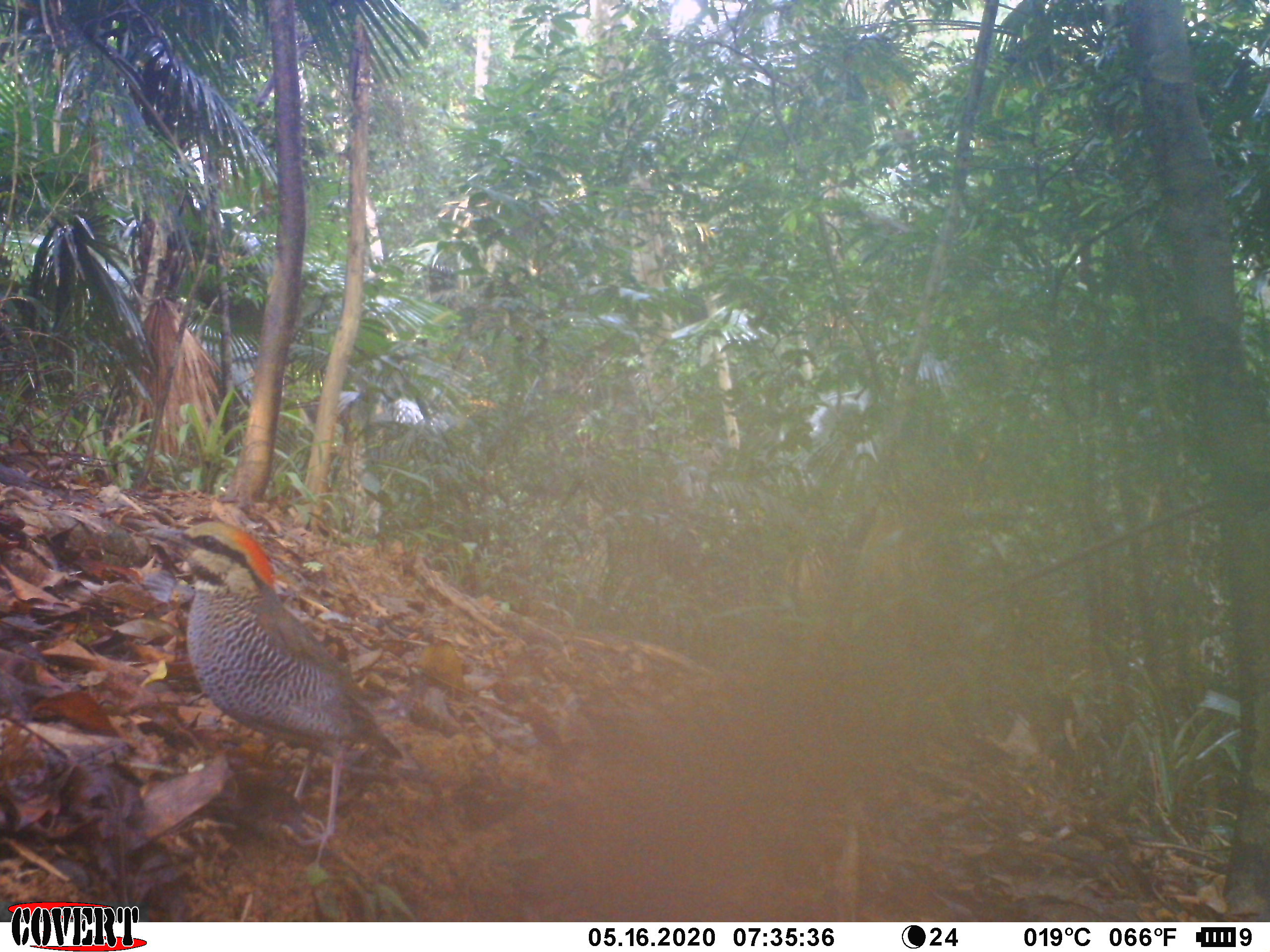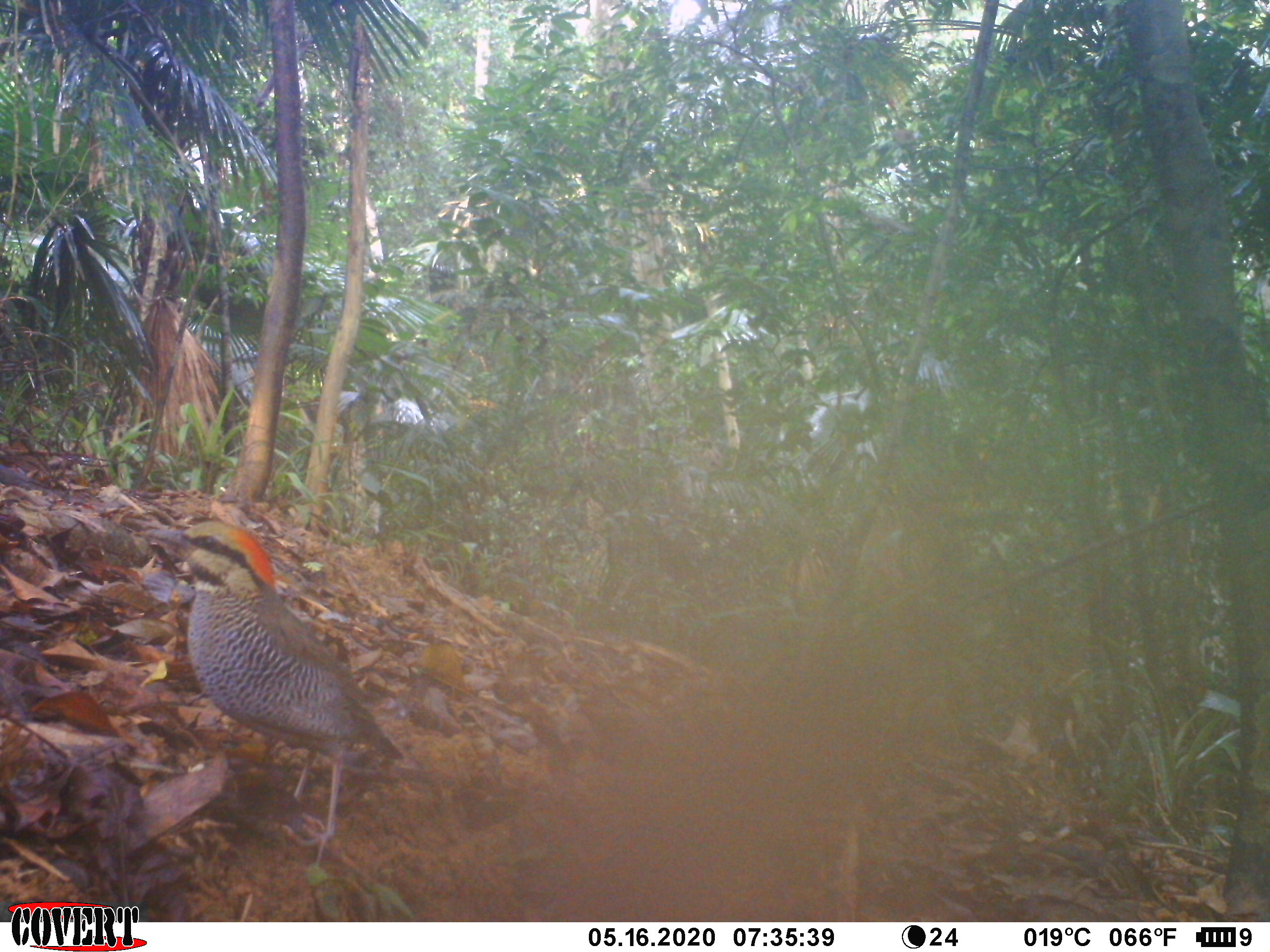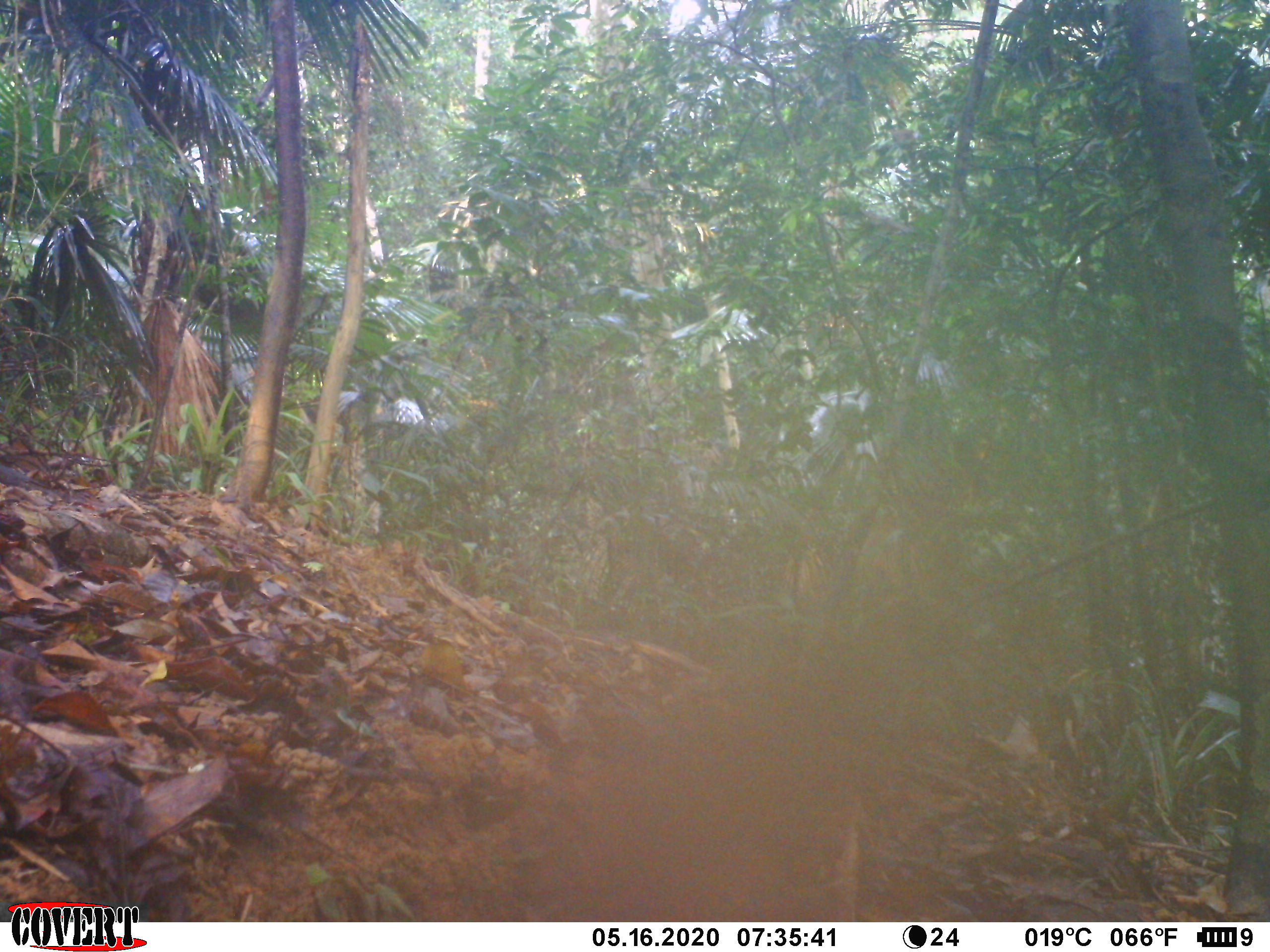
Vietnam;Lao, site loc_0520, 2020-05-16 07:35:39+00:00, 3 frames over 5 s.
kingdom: Animalia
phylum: Chordata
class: Aves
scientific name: Aves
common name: bird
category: unidentified bird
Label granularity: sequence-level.